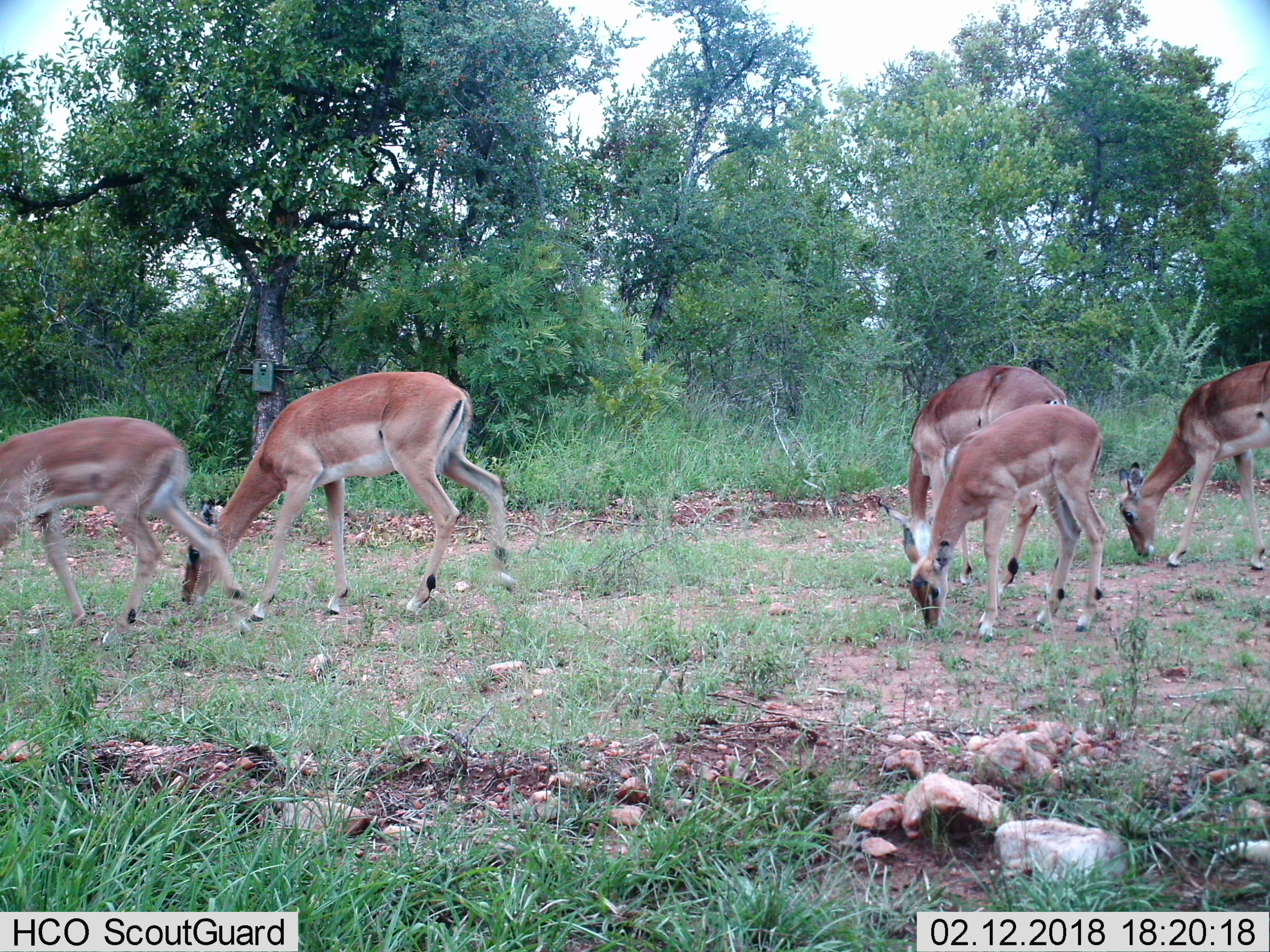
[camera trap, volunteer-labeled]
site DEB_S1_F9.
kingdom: Animalia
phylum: Chordata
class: Mammalia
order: Artiodactyla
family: Bovidae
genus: Aepyceros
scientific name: Aepyceros melampus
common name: impala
Impala (Aepyceros melampus), count 5. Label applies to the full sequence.